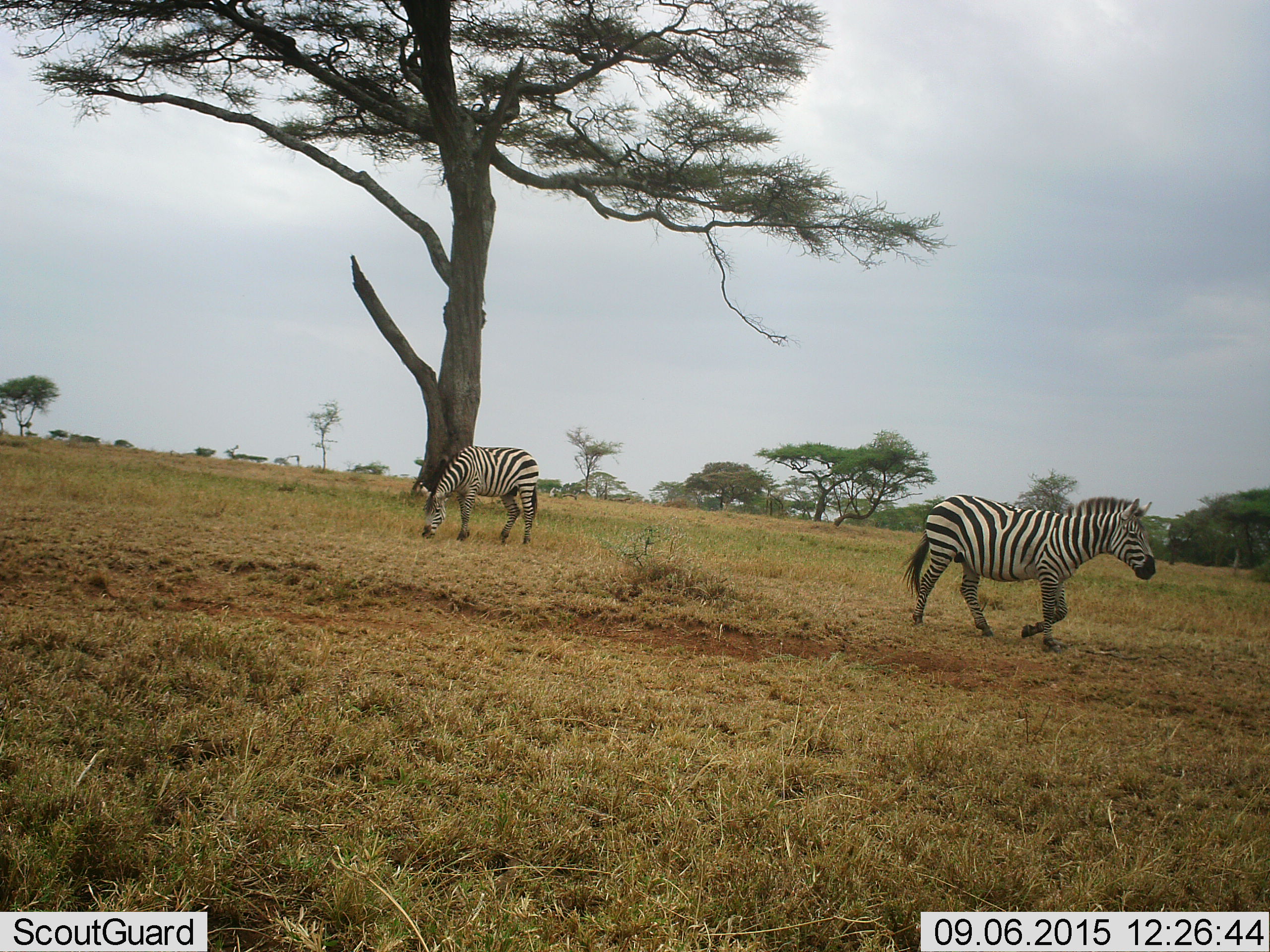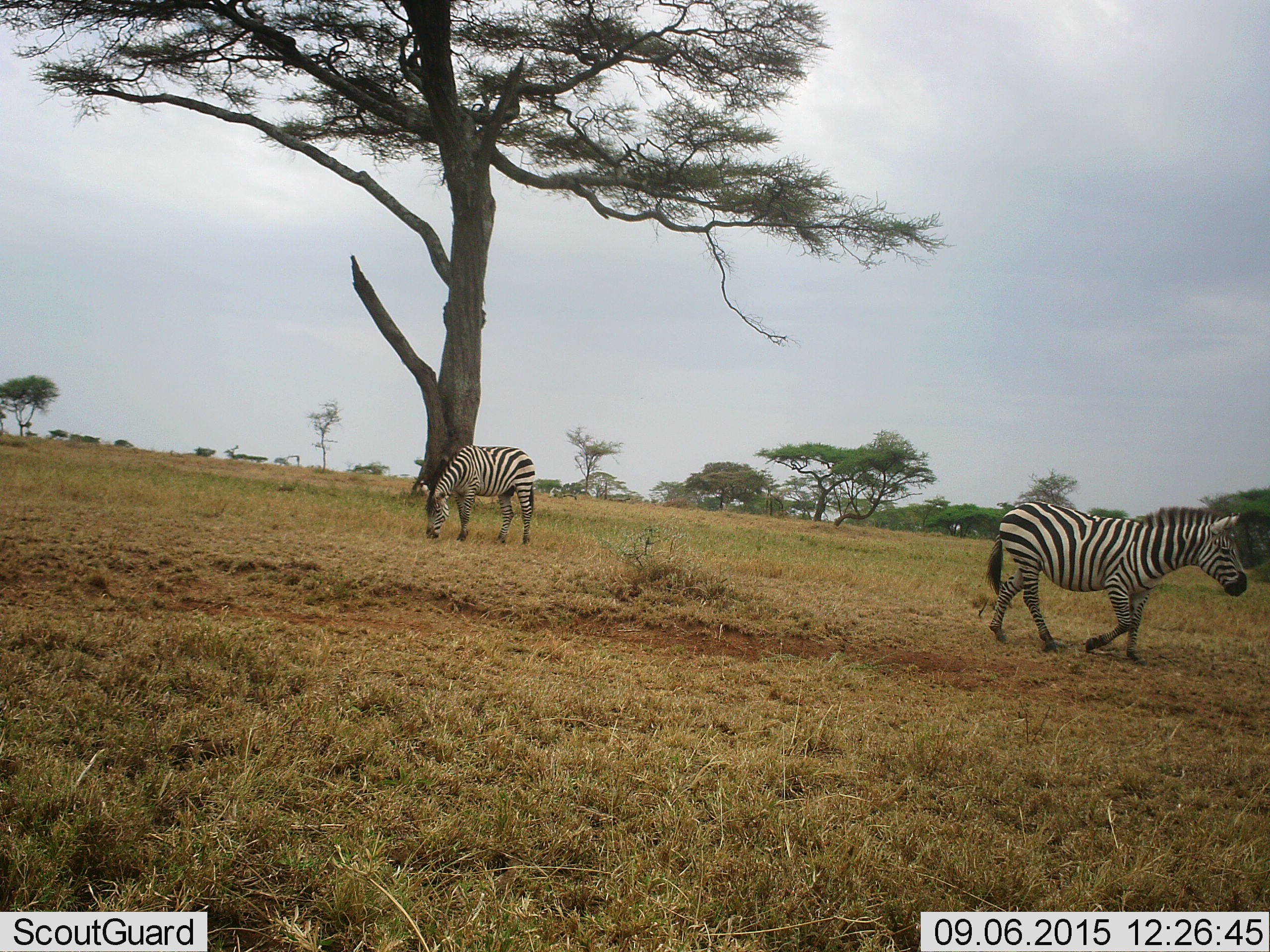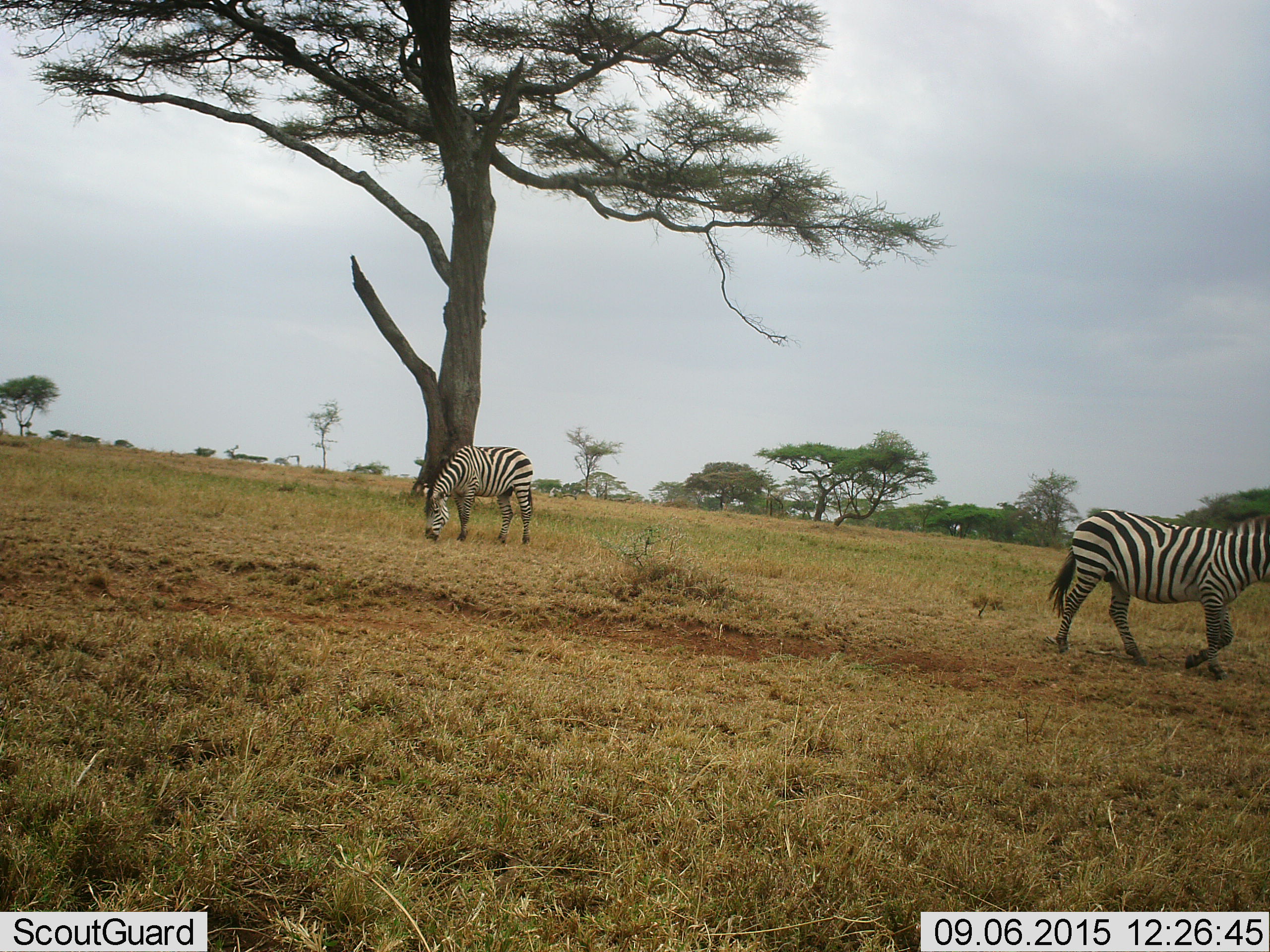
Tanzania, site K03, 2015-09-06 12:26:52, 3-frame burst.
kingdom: Animalia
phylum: Chordata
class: Mammalia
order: Perissodactyla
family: Equidae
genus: Equus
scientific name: Equus quagga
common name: plains zebra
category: zebra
Zebra (plains zebra) (Equus quagga), count 2. Behavior (volunteer vote fractions): standing 30%, resting 0%, moving 70%, interacting 0%. Young present (vote fraction): 0%. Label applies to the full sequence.